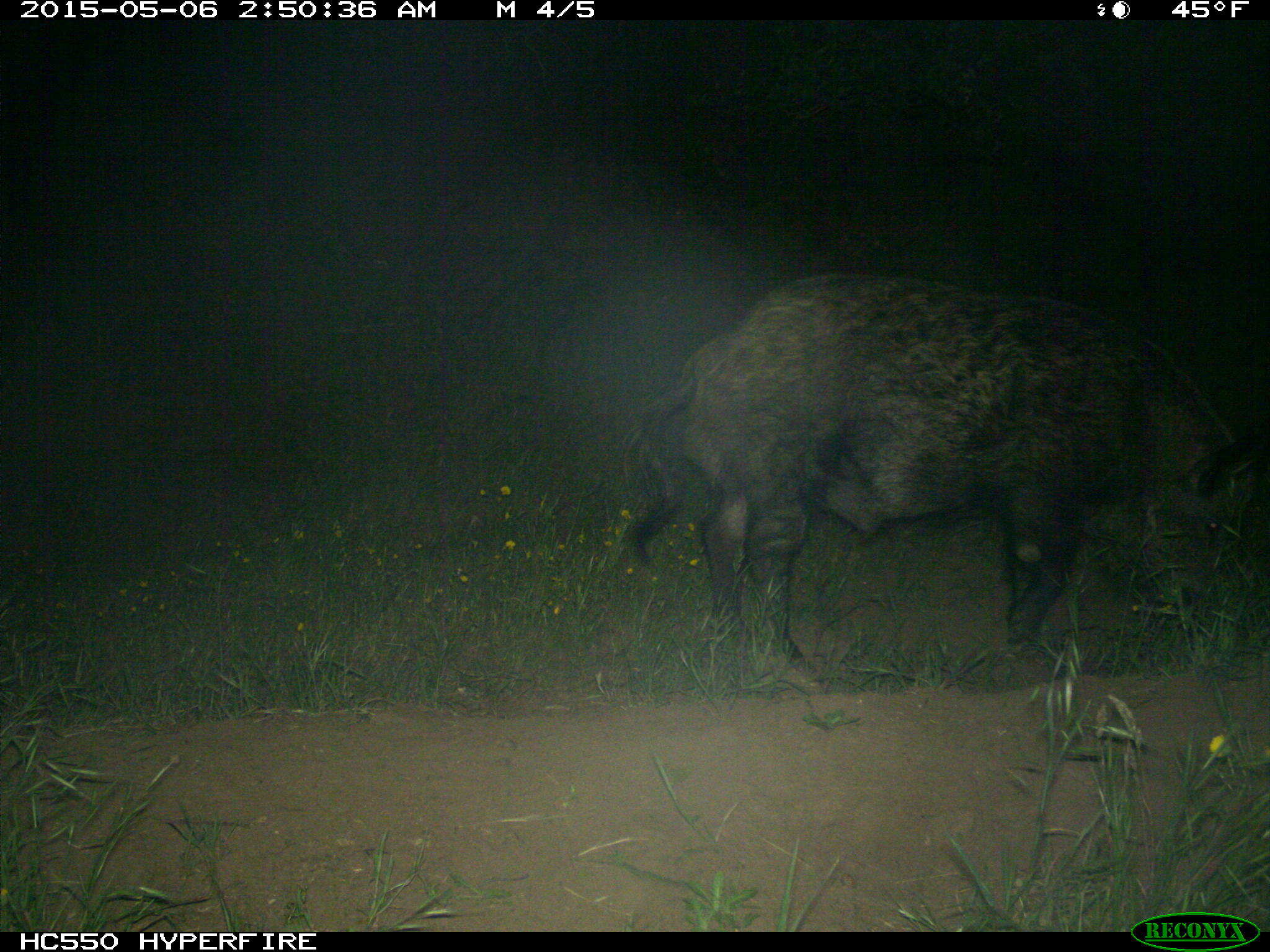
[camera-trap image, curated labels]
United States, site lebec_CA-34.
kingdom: Animalia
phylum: Chordata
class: Mammalia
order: Artiodactyla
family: Suidae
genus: Sus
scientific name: Sus scrofa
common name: wild boar